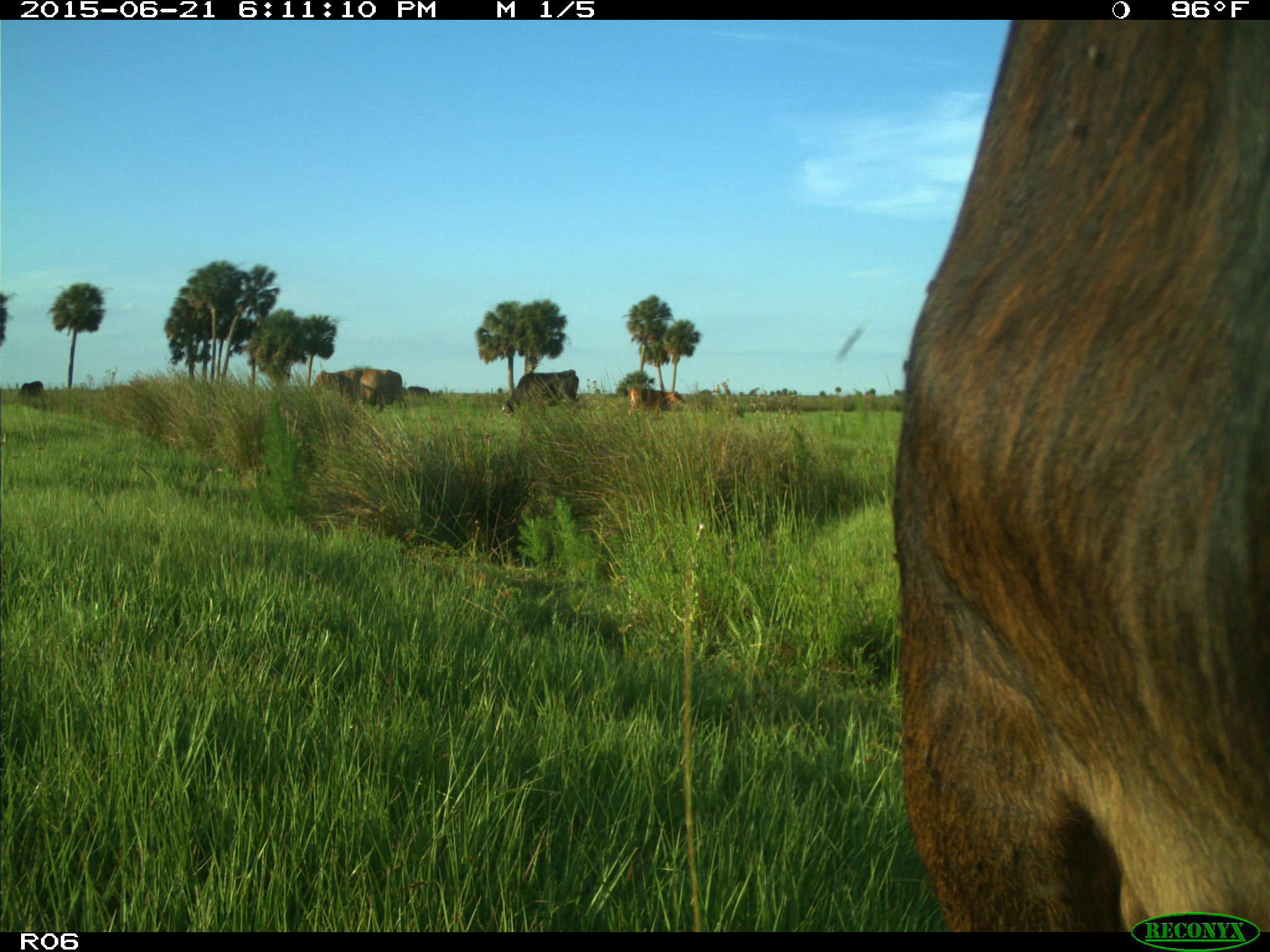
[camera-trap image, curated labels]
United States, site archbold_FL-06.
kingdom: Animalia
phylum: Chordata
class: Mammalia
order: Artiodactyla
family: Bovidae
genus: Bos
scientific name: Bos taurus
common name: domestic cow